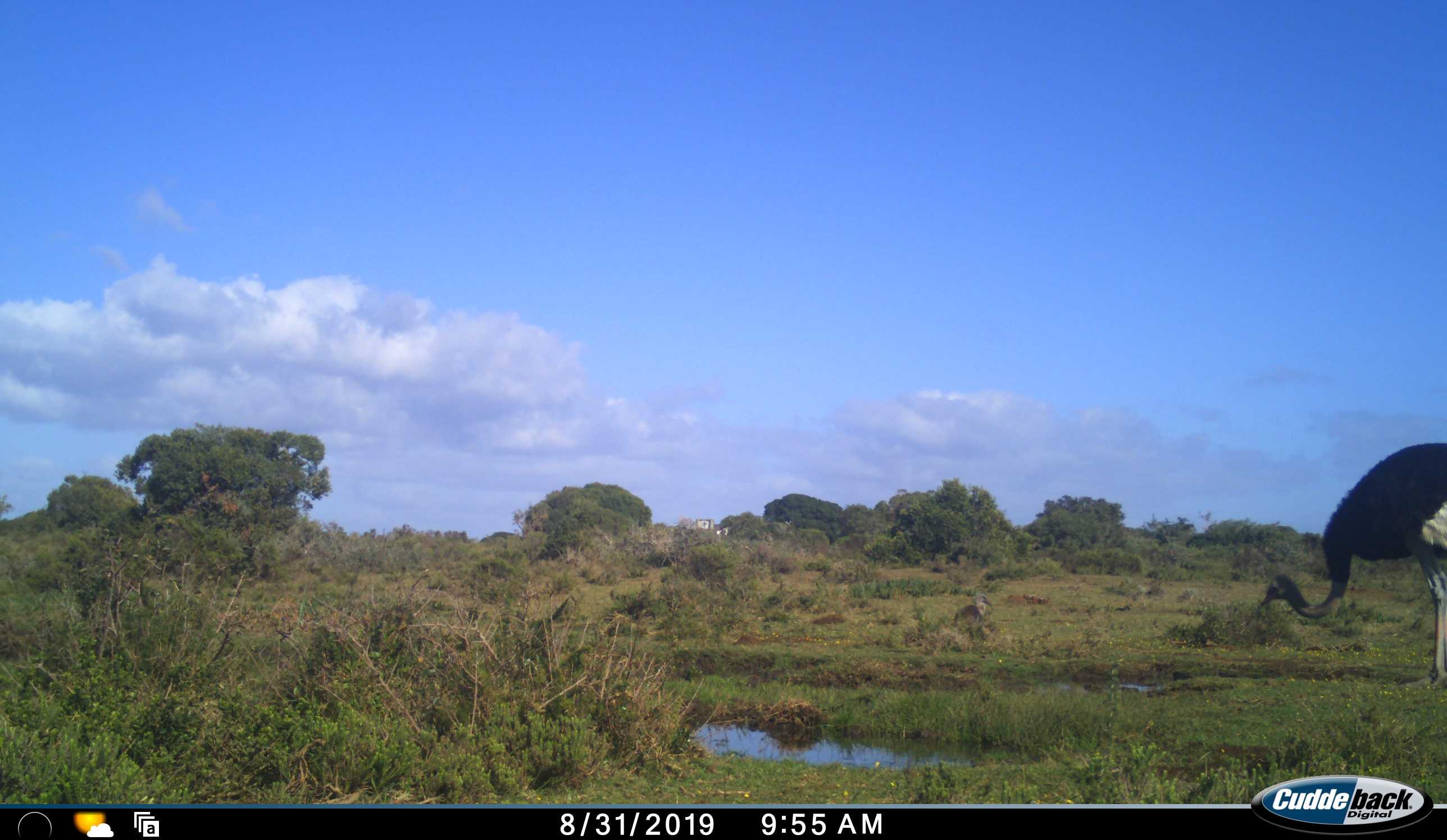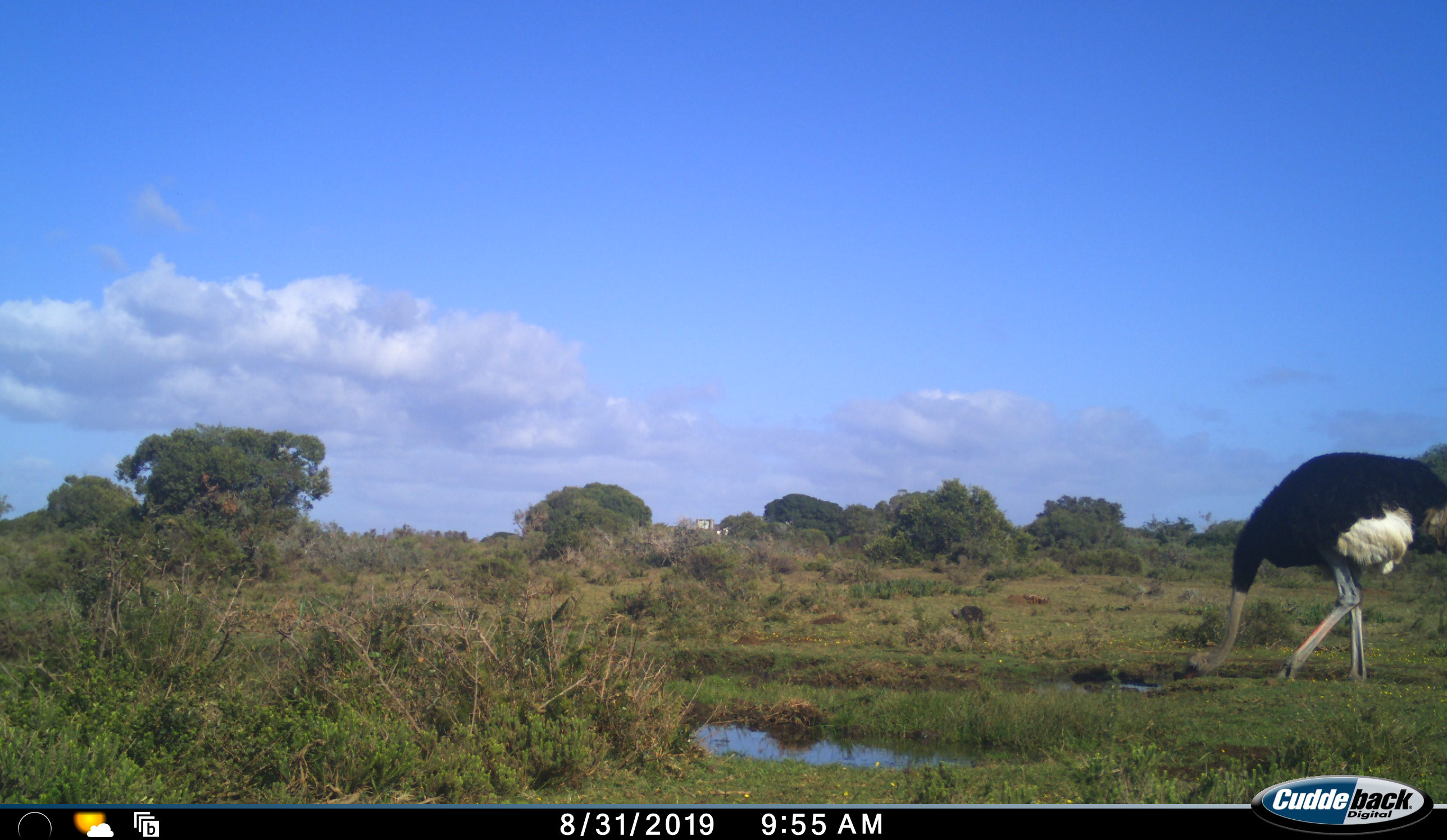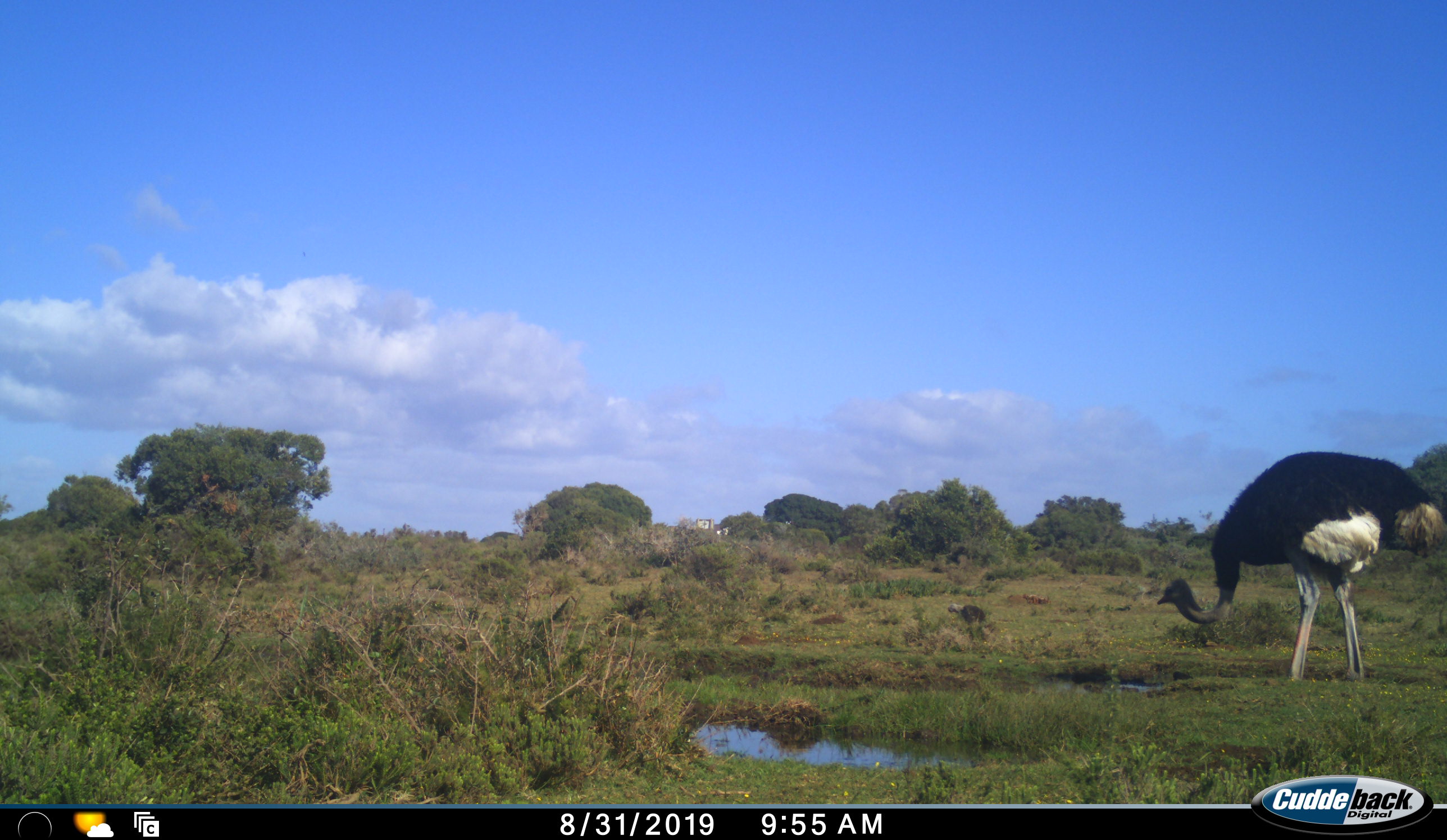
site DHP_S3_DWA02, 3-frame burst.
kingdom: Animalia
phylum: Chordata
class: Aves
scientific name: Aves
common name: bird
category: birdother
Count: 1.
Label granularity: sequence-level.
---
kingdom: Animalia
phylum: Chordata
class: Aves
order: Struthioniformes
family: Struthionidae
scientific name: Struthionidae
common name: ostrich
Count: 1.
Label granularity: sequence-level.